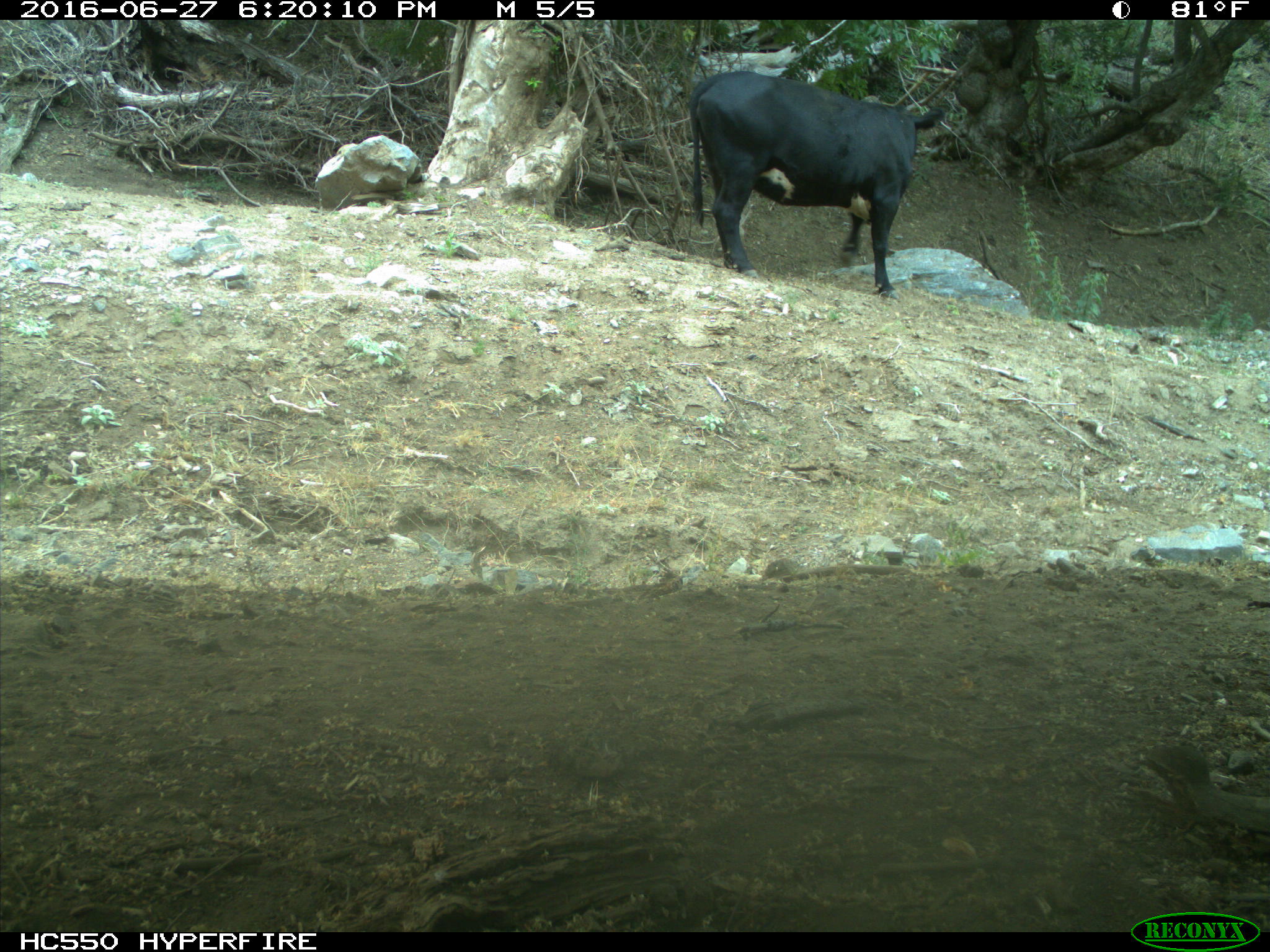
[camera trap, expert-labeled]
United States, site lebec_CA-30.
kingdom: Animalia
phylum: Chordata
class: Mammalia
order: Artiodactyla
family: Bovidae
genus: Bos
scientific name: Bos taurus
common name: domestic cow